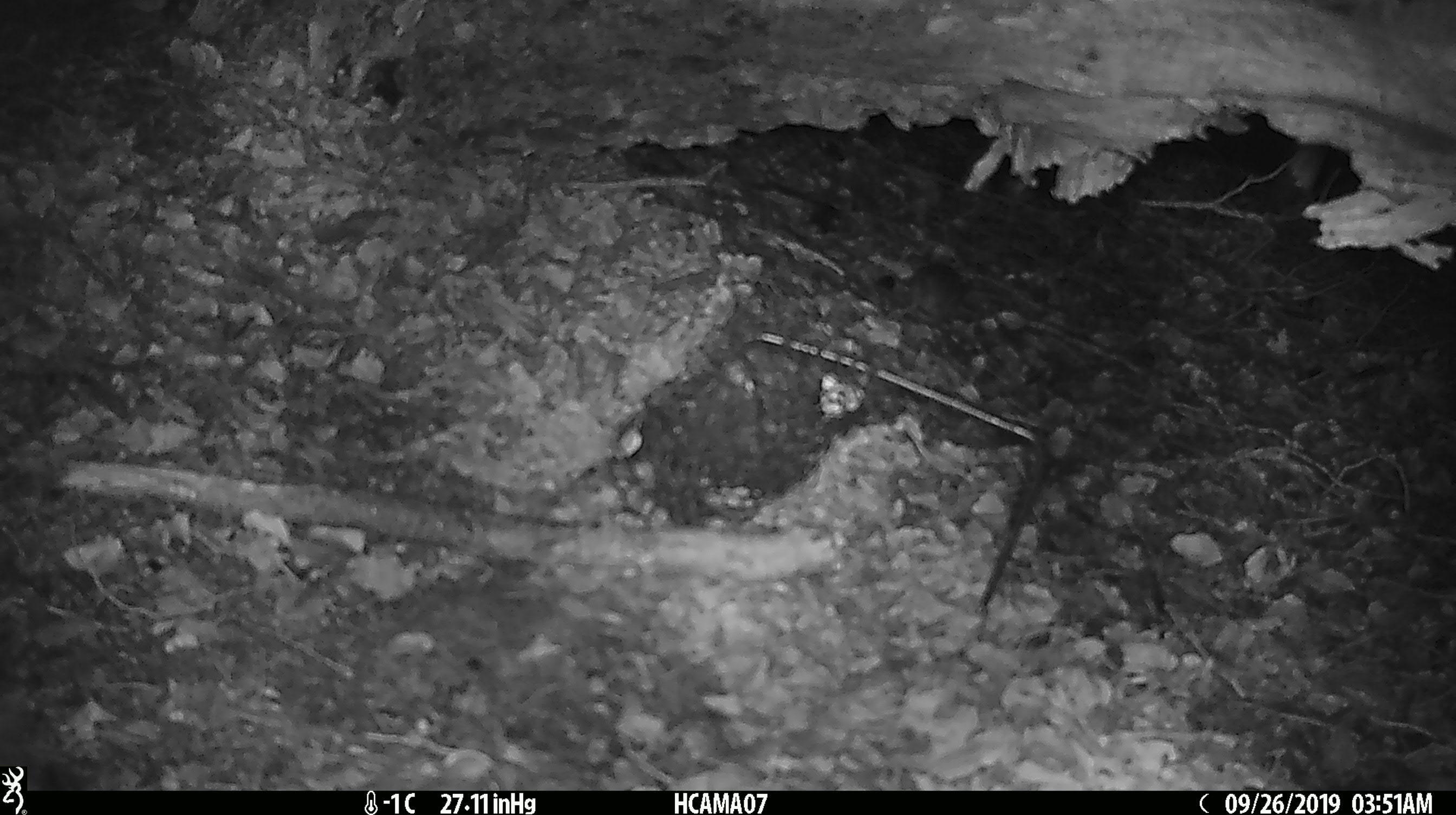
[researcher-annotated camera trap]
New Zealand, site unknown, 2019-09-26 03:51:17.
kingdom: Animalia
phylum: Chordata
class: Mammalia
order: Rodentia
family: Muridae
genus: Mus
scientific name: Mus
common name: mouse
Mouse (Mus).